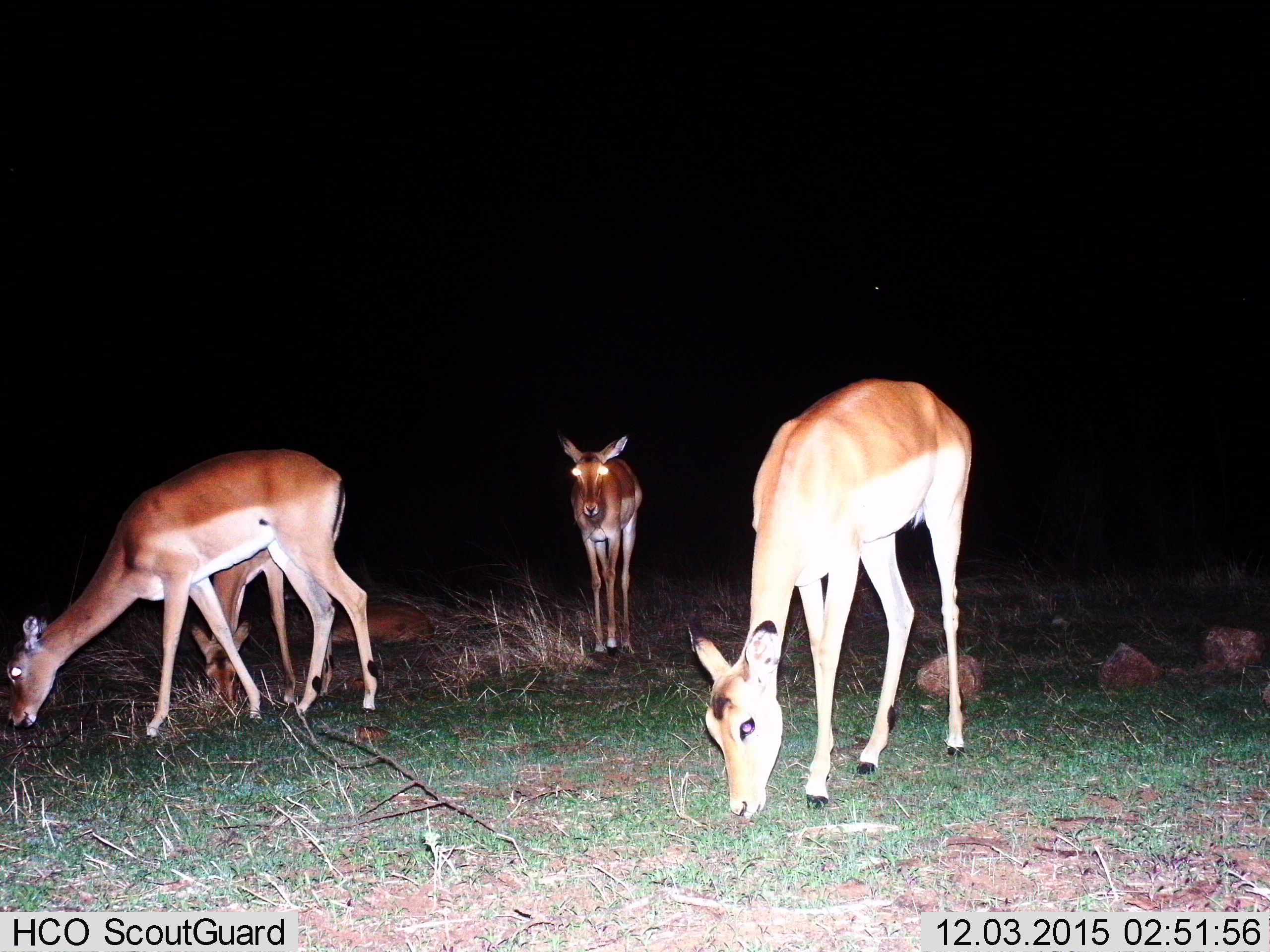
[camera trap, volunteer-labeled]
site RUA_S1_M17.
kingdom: Animalia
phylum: Chordata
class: Mammalia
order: Artiodactyla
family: Bovidae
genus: Aepyceros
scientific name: Aepyceros melampus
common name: impala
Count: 4.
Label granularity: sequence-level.